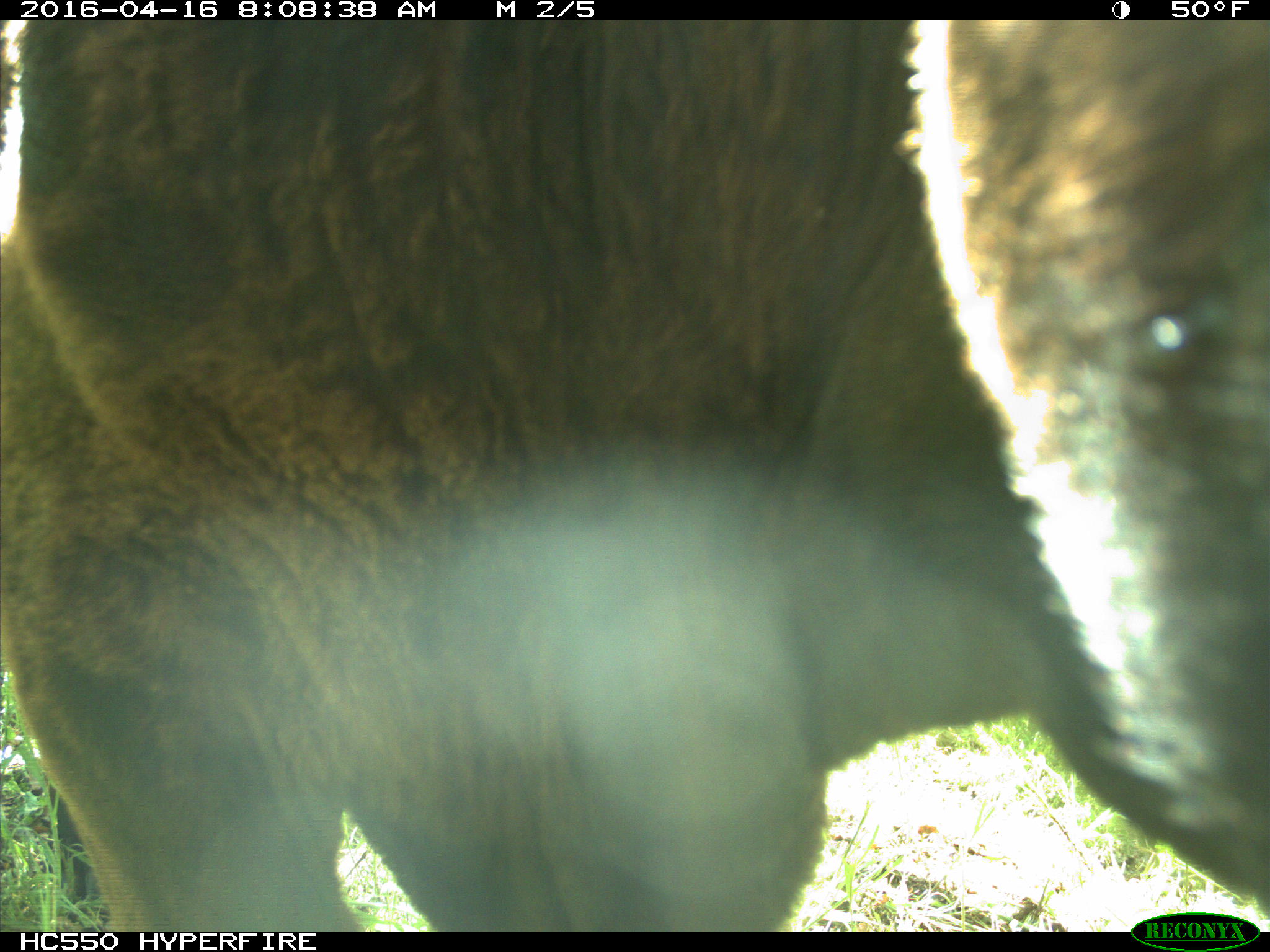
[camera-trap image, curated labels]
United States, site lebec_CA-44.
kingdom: Animalia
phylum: Chordata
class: Mammalia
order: Artiodactyla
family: Bovidae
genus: Bos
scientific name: Bos taurus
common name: domestic cow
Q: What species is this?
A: Bos taurus (domestic cow).